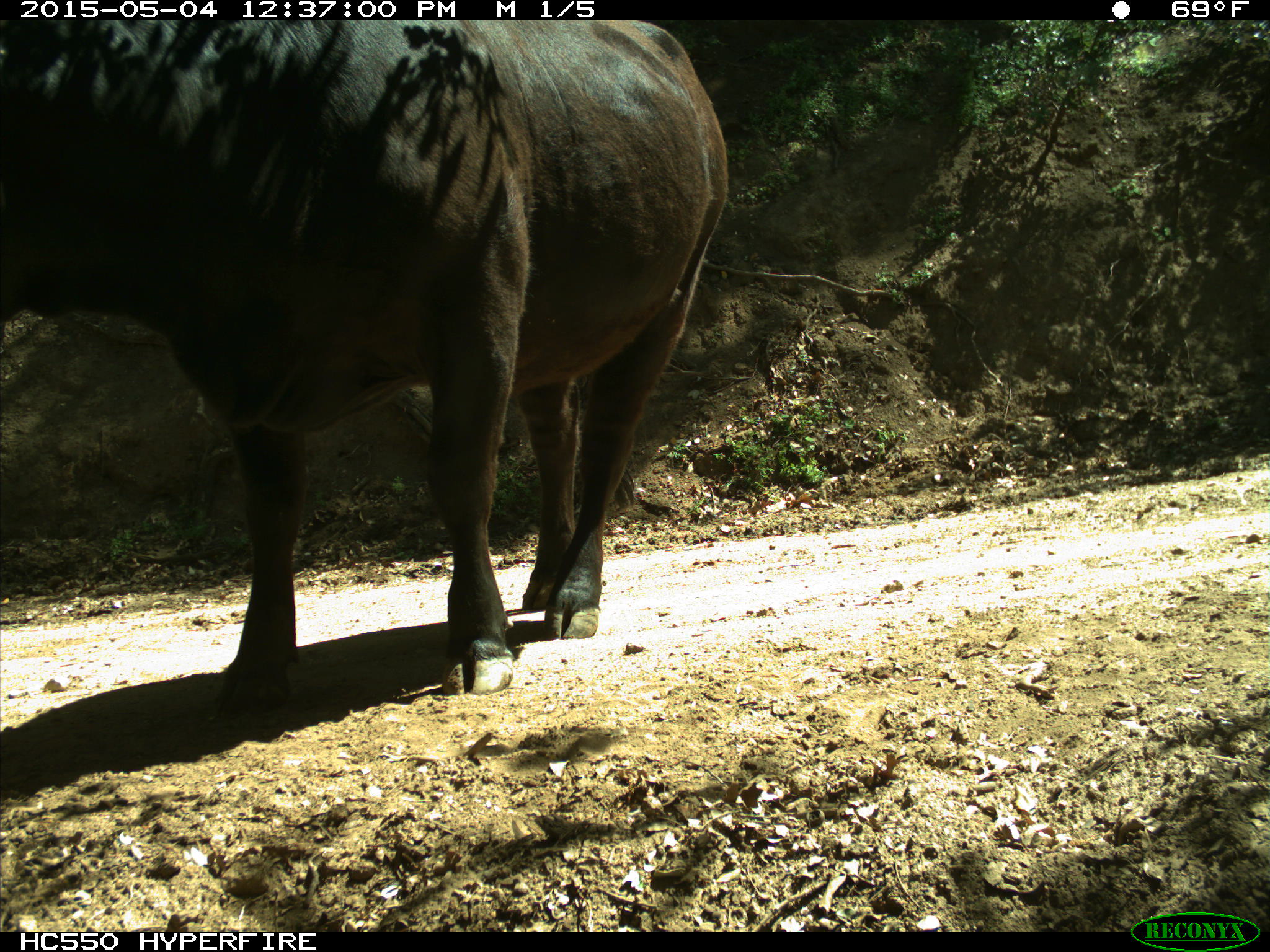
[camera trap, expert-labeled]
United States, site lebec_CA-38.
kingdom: Animalia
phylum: Chordata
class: Mammalia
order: Artiodactyla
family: Bovidae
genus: Bos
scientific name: Bos taurus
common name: domestic cow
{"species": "Bos taurus (domestic cow)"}